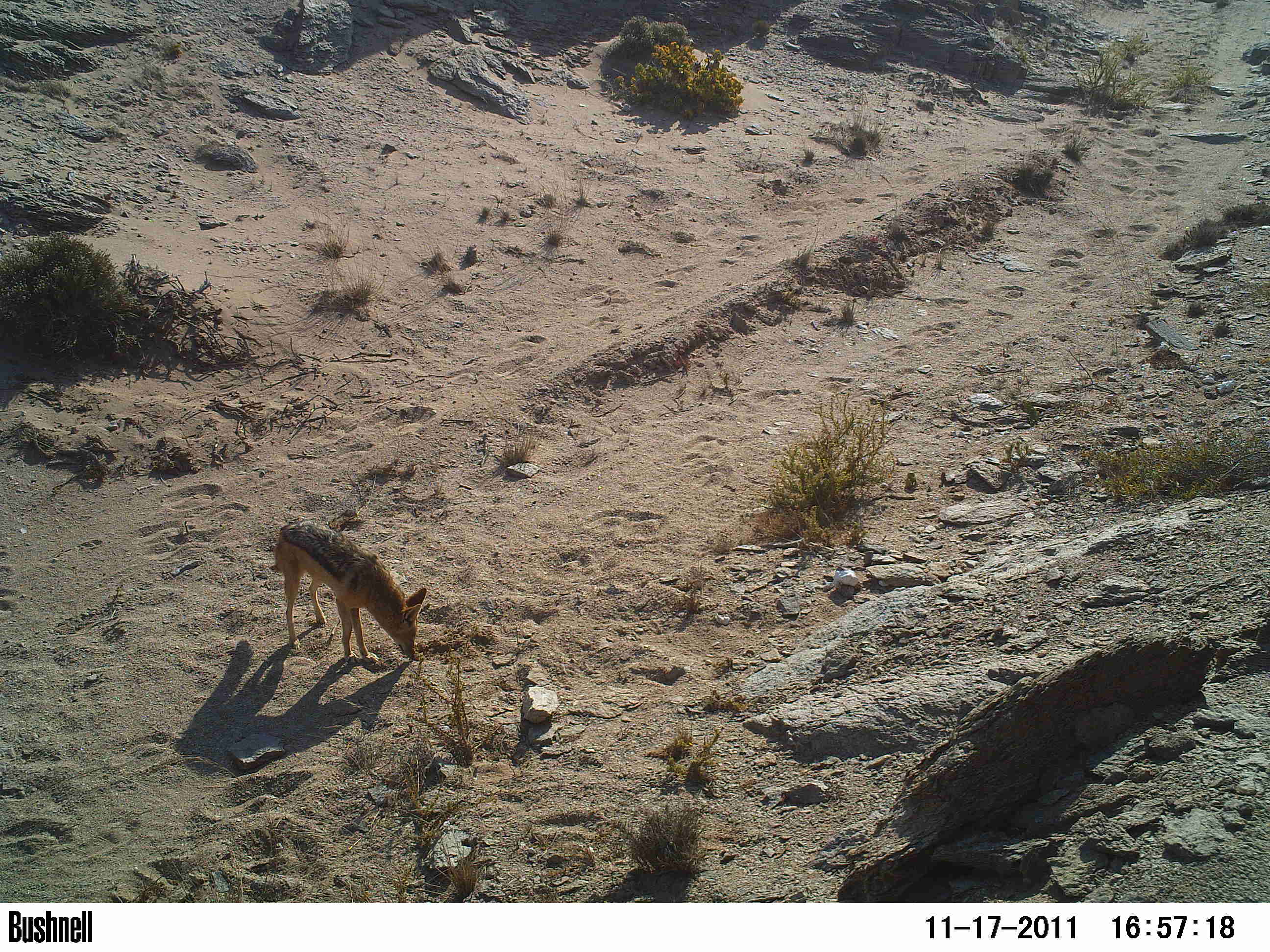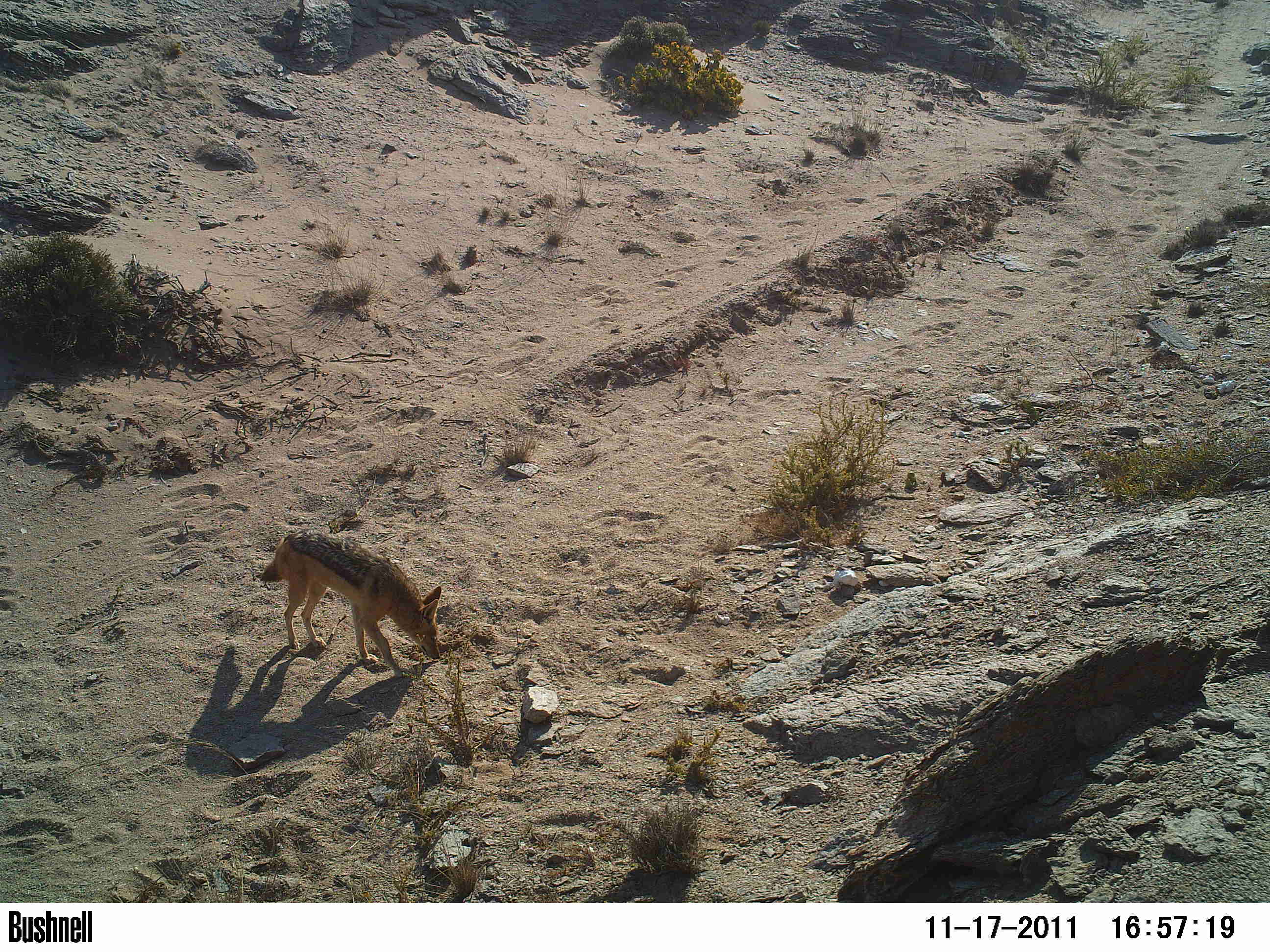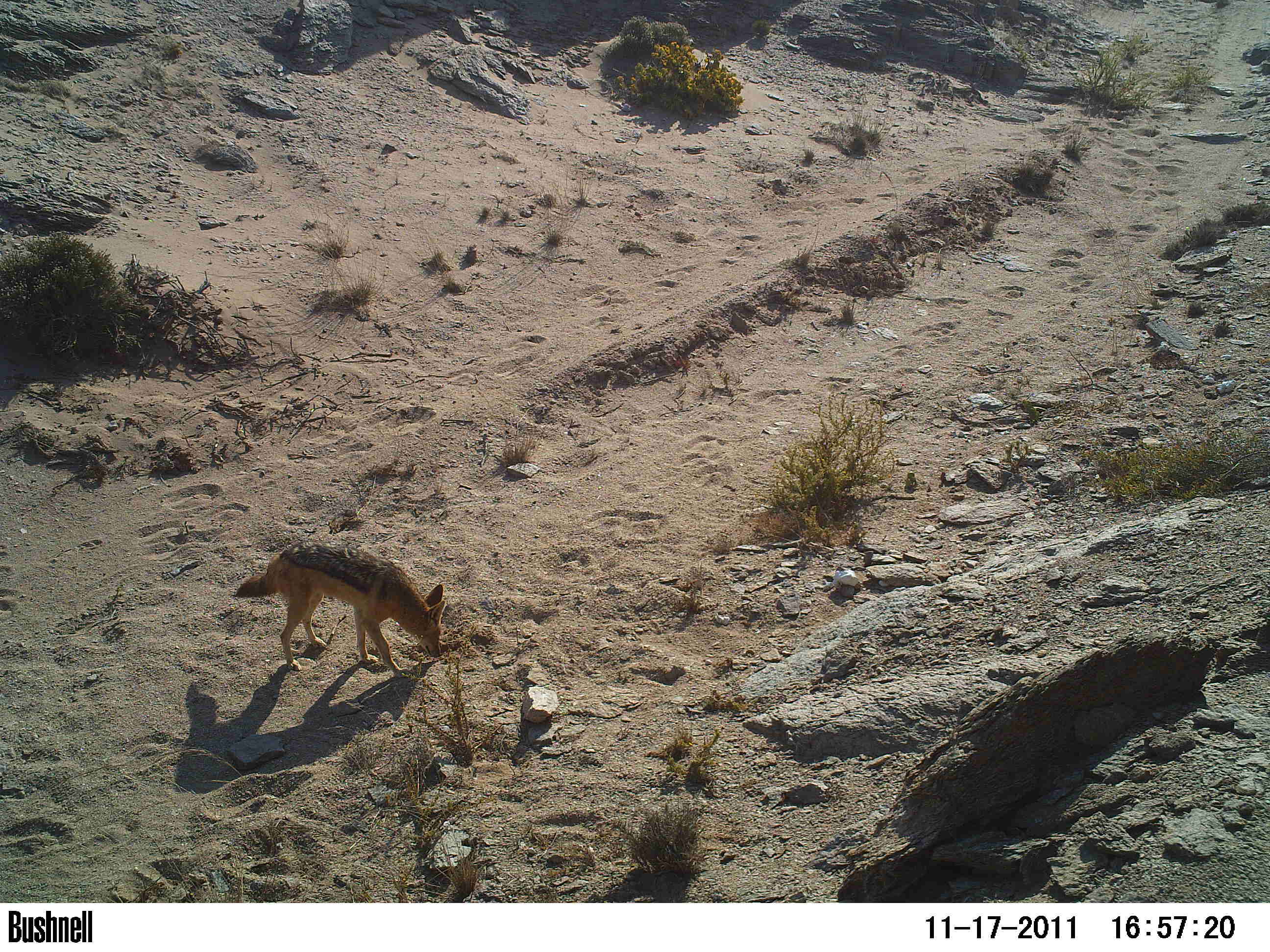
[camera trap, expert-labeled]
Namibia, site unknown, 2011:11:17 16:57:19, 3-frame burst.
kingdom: Animalia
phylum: Chordata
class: Mammalia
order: Carnivora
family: Canidae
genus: Lupulella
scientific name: Lupulella mesomelas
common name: black-backed jackal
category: canis mesomelas